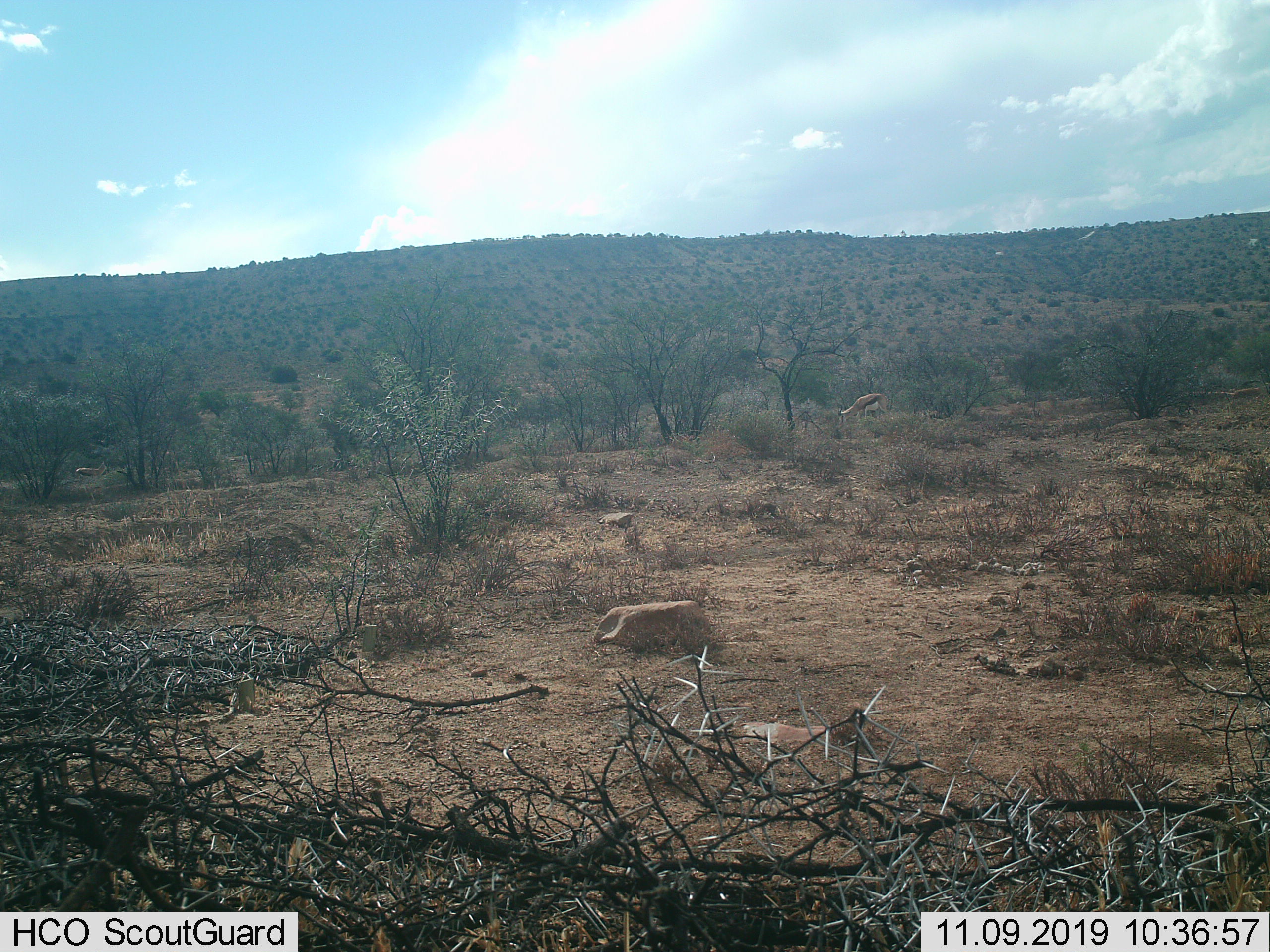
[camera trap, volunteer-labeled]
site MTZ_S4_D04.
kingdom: Animalia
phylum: Chordata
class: Mammalia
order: Artiodactyla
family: Bovidae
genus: Antidorcas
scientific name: Antidorcas marsupialis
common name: springbok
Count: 1.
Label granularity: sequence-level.